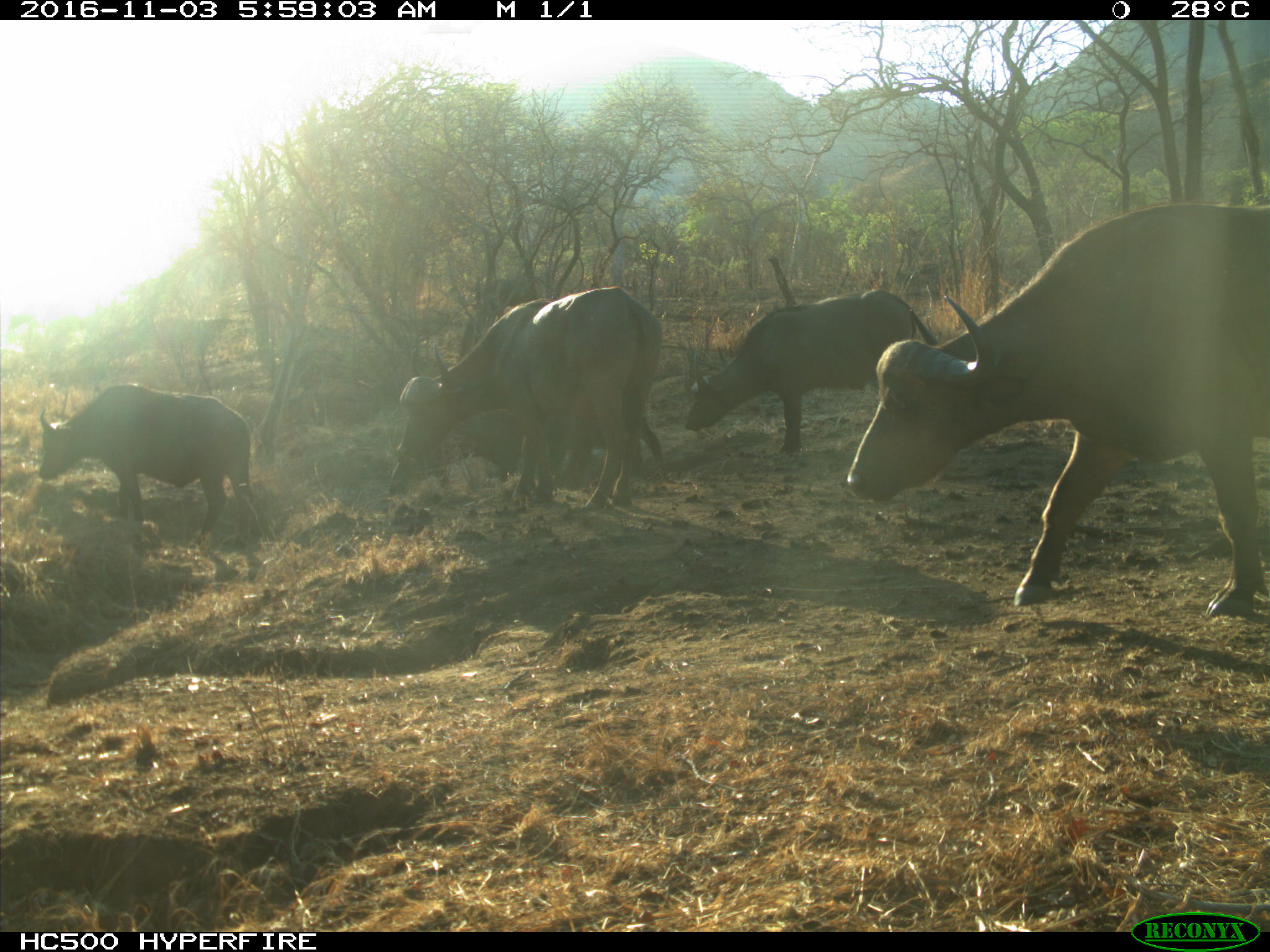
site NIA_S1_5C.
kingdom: Animalia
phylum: Chordata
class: Mammalia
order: Artiodactyla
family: Bovidae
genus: Syncerus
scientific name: Syncerus caffer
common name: african buffalo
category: buffalo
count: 4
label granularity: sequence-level